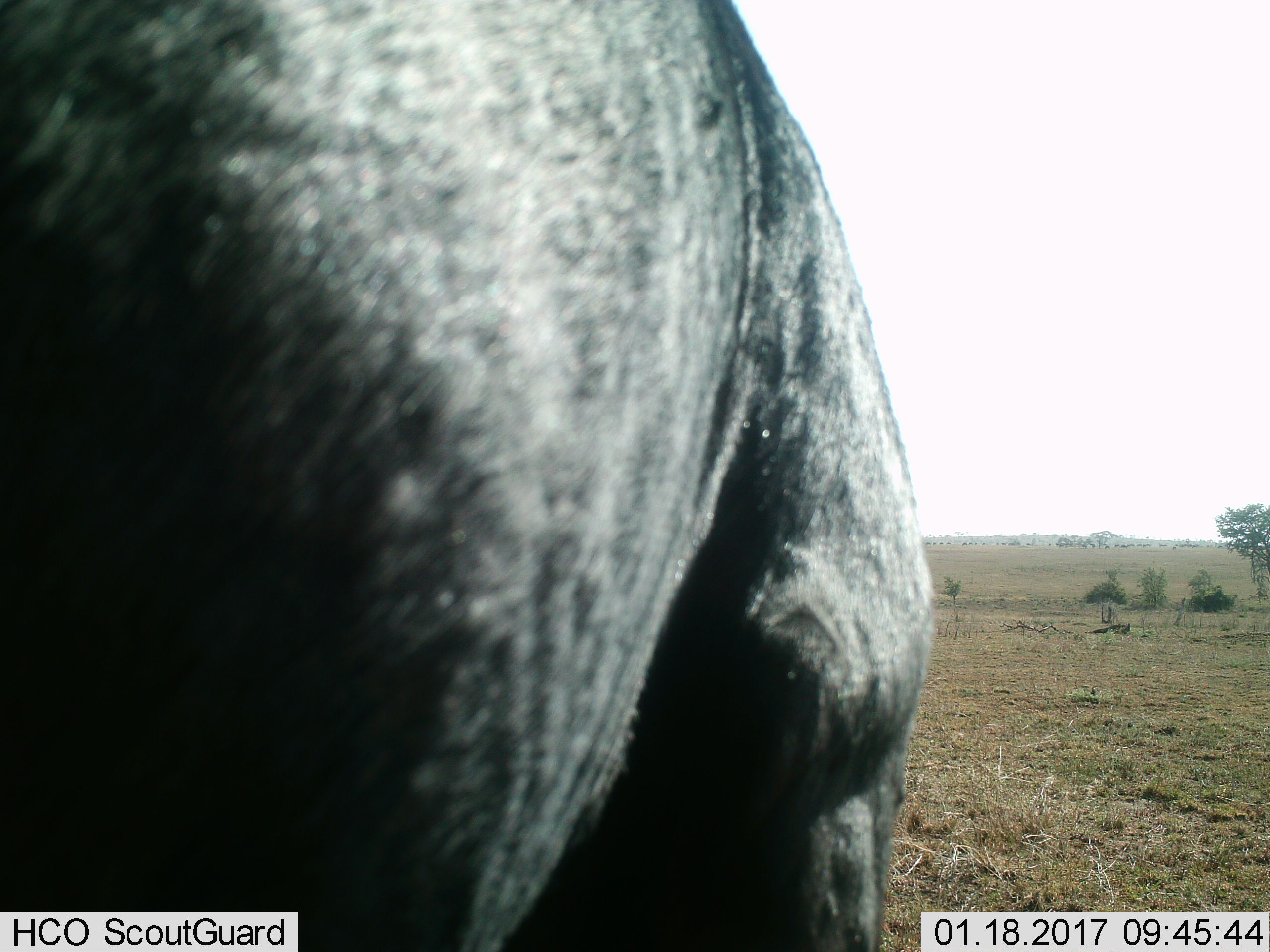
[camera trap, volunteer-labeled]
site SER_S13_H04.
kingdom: Animalia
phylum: Chordata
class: Mammalia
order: Artiodactyla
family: Bovidae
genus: Syncerus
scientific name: Syncerus caffer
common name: african buffalo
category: buffalo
Buffalo (african buffalo) (Syncerus caffer), count 1. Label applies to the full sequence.